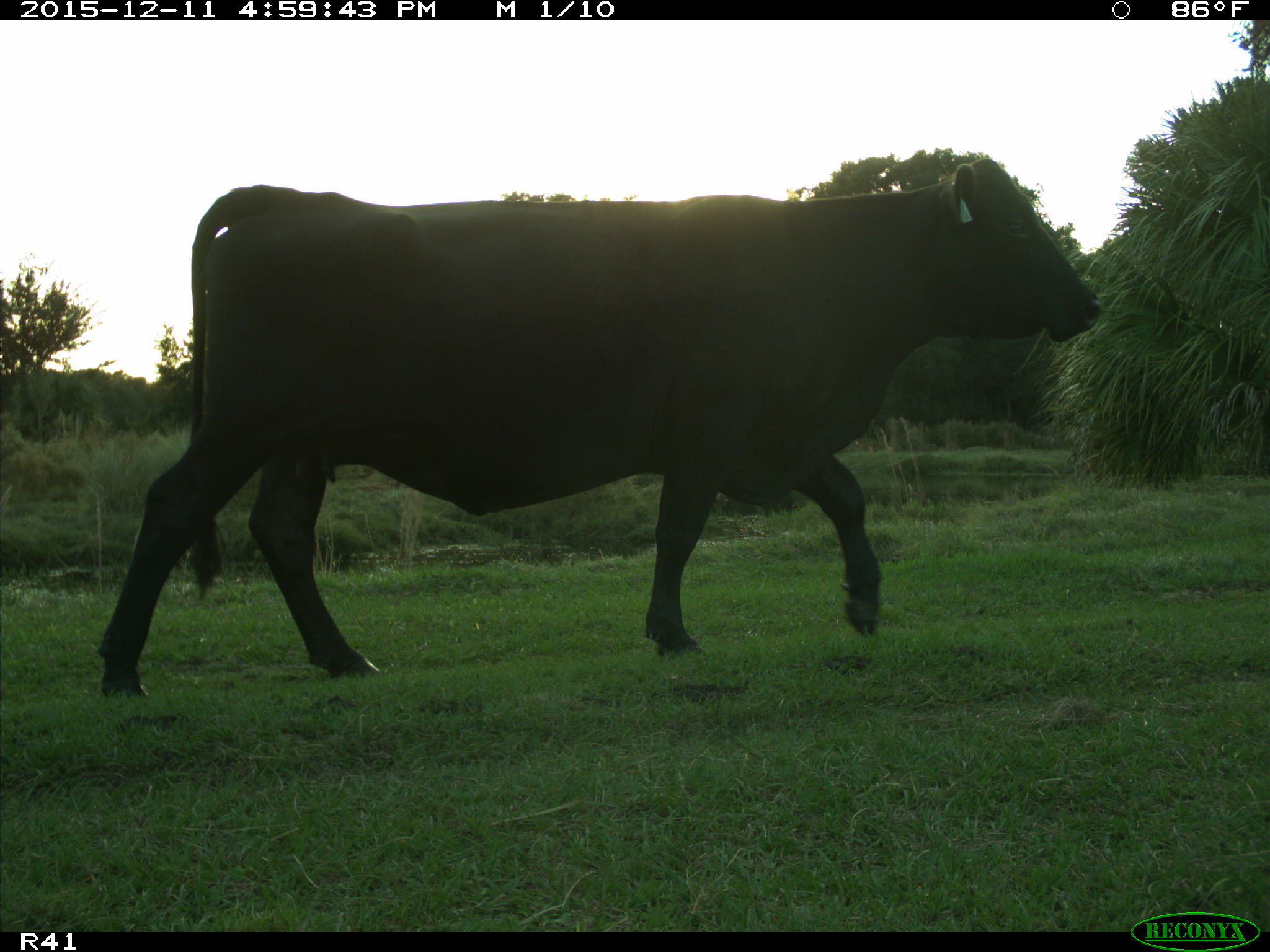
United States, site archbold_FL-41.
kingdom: Animalia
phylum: Chordata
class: Mammalia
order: Artiodactyla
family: Bovidae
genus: Bos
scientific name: Bos taurus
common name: domestic cow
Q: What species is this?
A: Bos taurus (domestic cow).